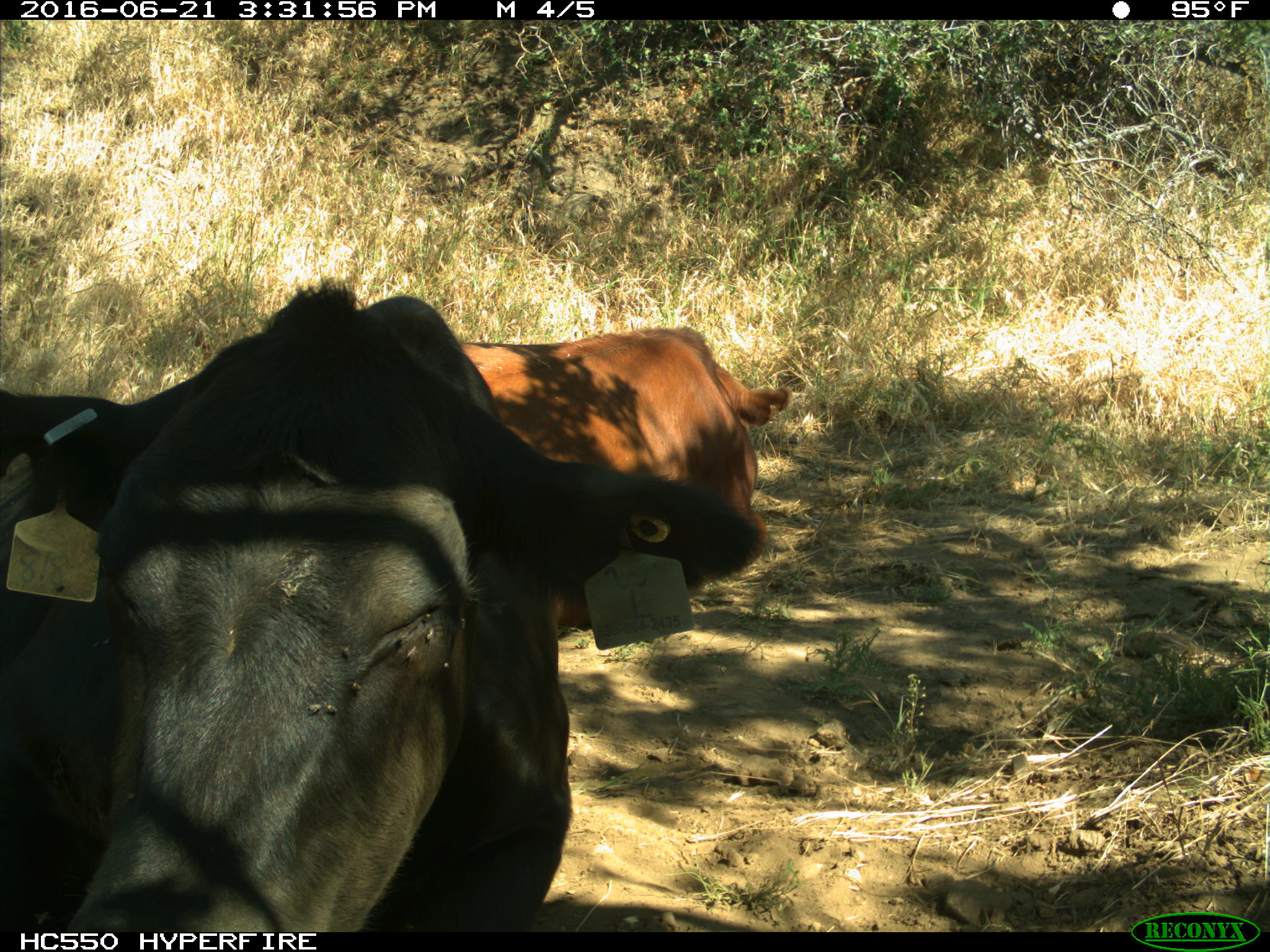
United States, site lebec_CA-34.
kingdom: Animalia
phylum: Chordata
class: Mammalia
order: Artiodactyla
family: Bovidae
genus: Bos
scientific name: Bos taurus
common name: domestic cow